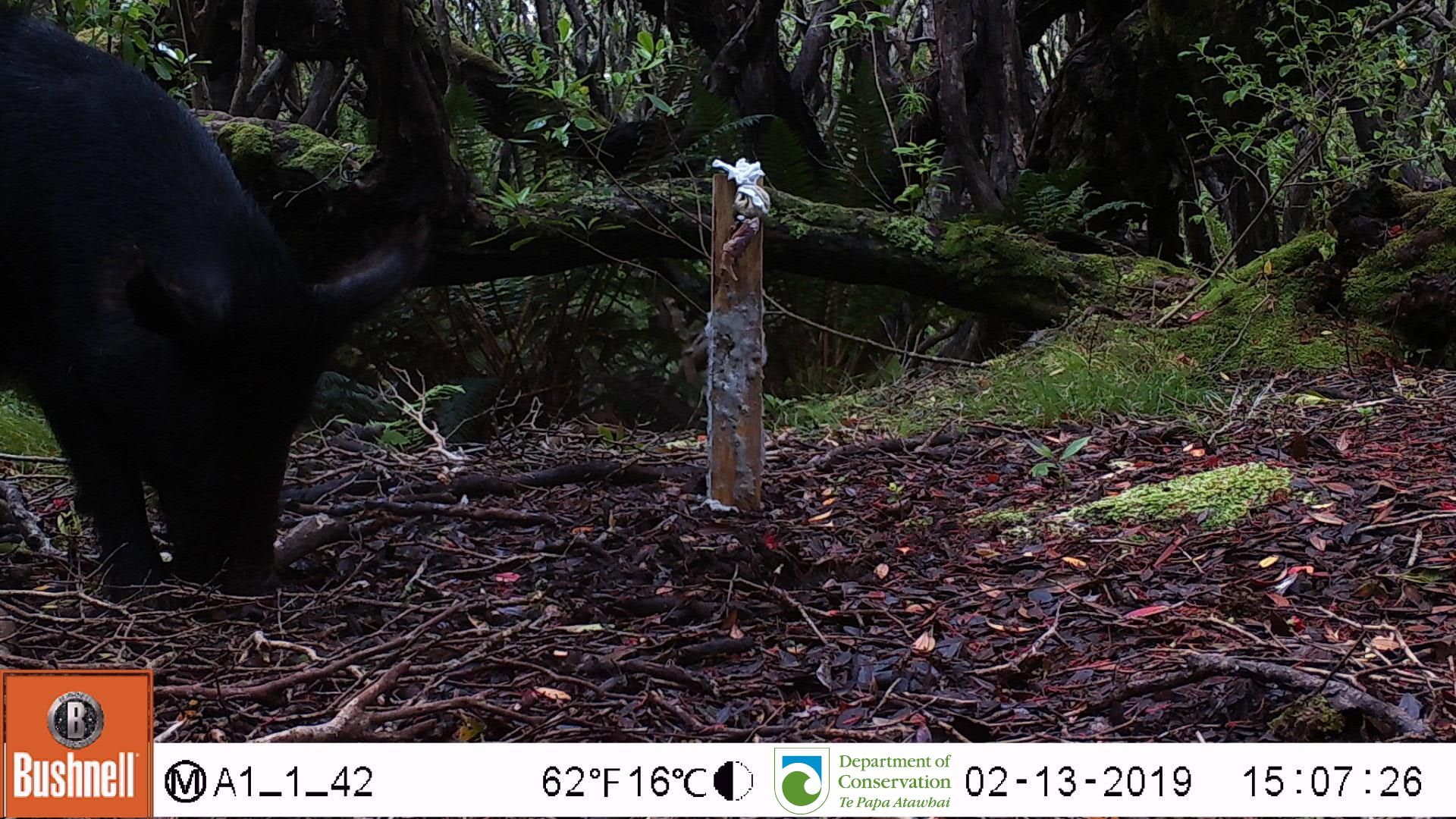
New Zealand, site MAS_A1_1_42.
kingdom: Animalia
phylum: Chordata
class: Mammalia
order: Artiodactyla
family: Suidae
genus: Sus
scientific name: Sus scrofa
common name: pig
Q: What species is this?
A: Pig (Sus scrofa).